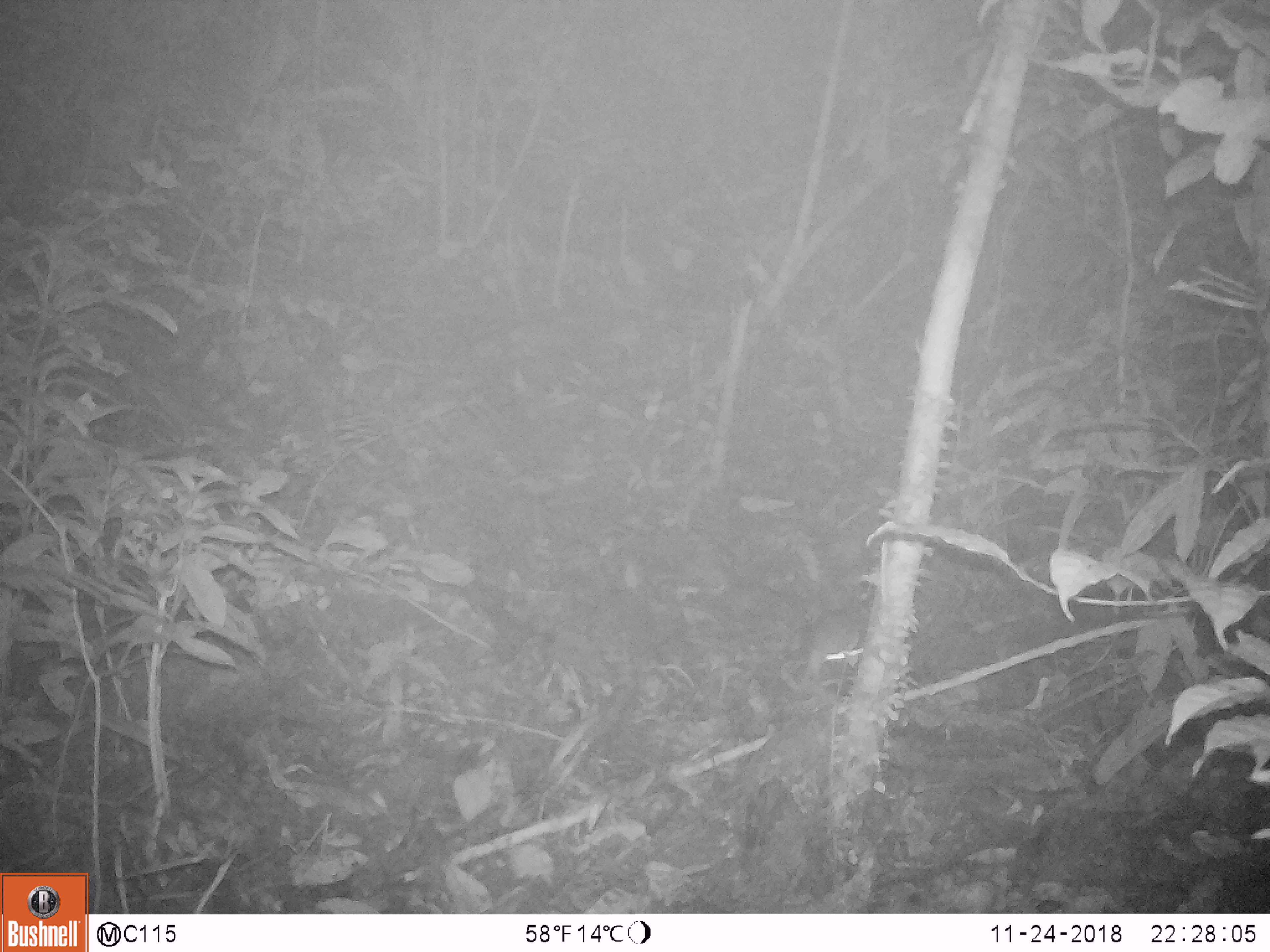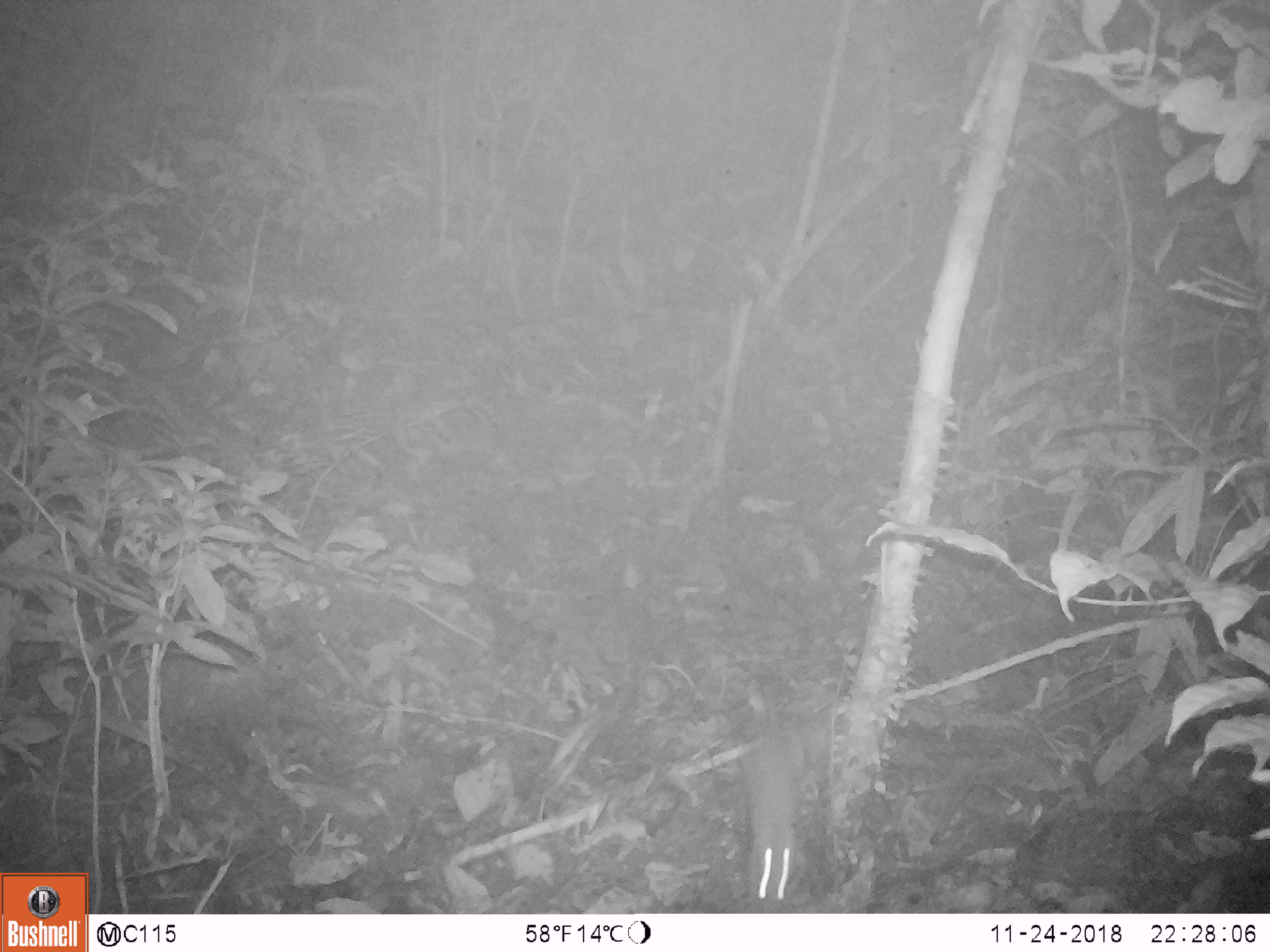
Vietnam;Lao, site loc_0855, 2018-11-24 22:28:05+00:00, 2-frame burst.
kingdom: Animalia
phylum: Chordata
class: Mammalia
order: Rodentia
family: Muridae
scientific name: Muridae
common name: old-world mice and rats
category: unidentified murid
Unidentified murid (old-world mice and rats) (Muridae). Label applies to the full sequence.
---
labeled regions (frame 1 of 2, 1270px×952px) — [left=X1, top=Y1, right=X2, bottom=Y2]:
unidentified murid: [left=806, top=610, right=865, bottom=680]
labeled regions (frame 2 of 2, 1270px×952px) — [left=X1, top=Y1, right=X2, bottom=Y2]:
unidentified murid: [left=741, top=726, right=799, bottom=910]